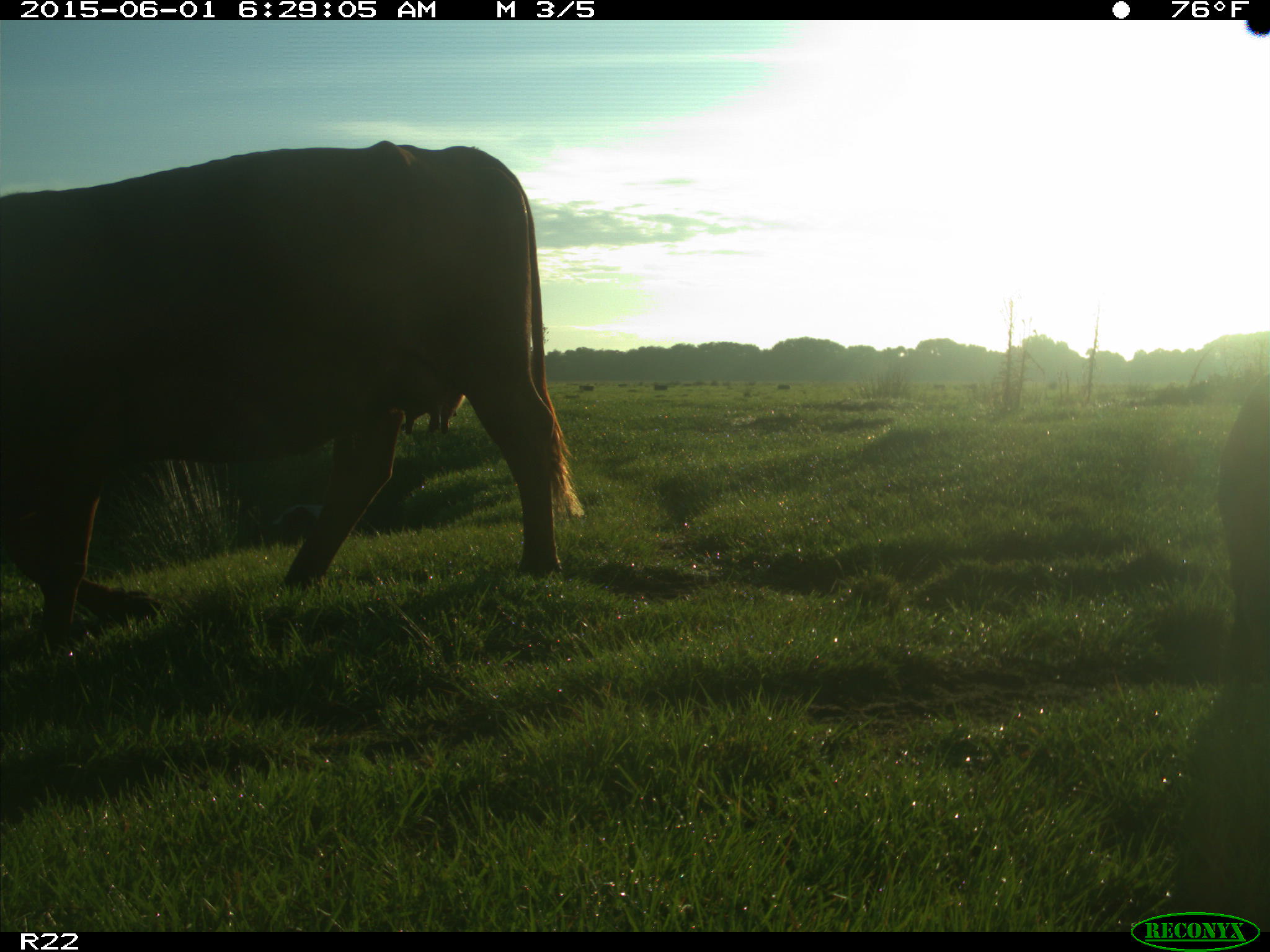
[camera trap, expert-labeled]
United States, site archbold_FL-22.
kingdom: Animalia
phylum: Chordata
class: Mammalia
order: Artiodactyla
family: Bovidae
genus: Bos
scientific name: Bos taurus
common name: domestic cow